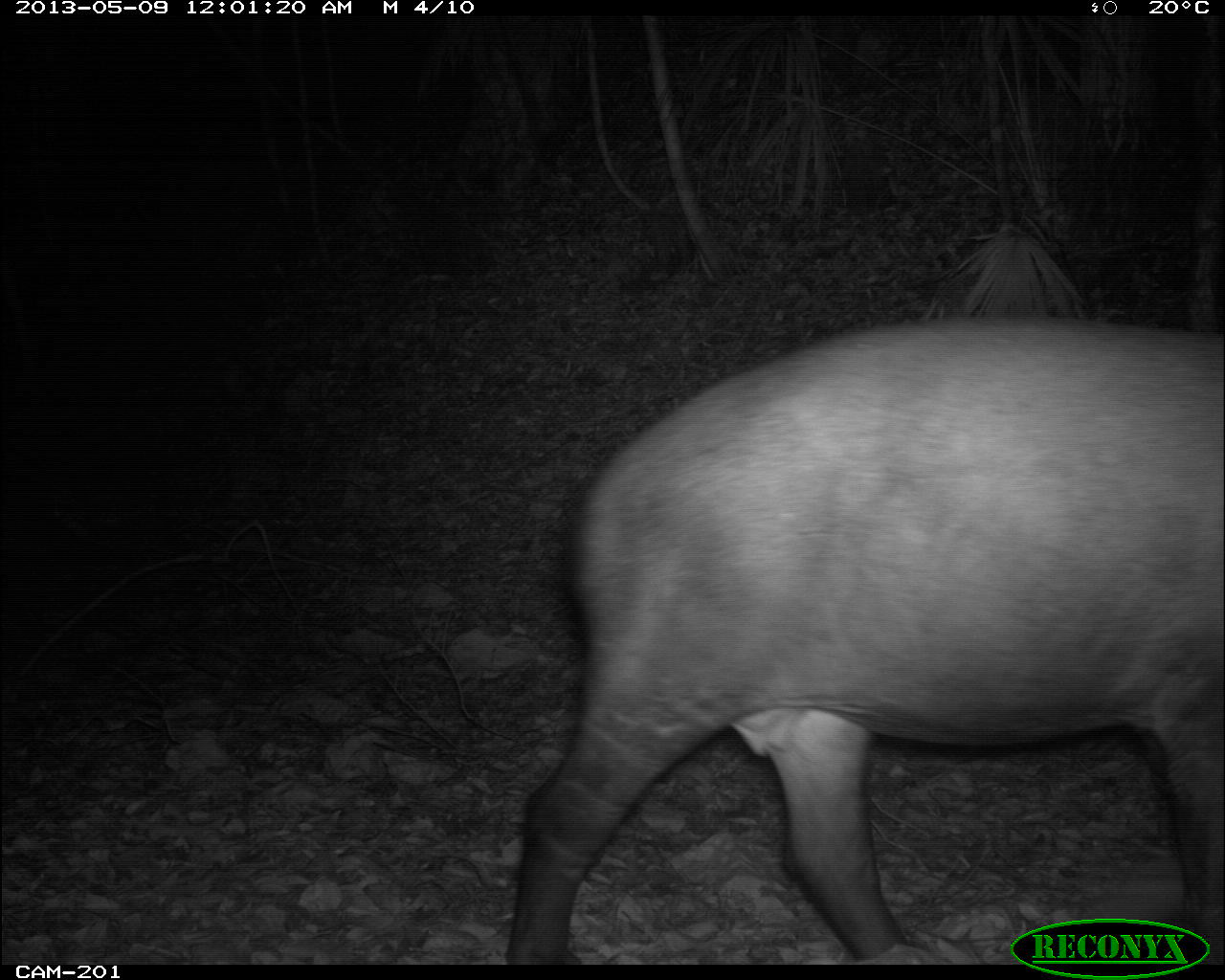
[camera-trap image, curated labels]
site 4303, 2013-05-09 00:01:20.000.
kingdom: Animalia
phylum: Chordata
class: Mammalia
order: Perissodactyla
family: Tapiridae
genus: Tapirus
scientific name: Tapirus bairdii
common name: baird's tapir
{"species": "Tapirus bairdii (baird's tapir)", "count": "1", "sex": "female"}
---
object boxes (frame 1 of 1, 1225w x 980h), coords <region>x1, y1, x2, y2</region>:
tapirus bairdii: <region>507, 315, 1224, 964</region>